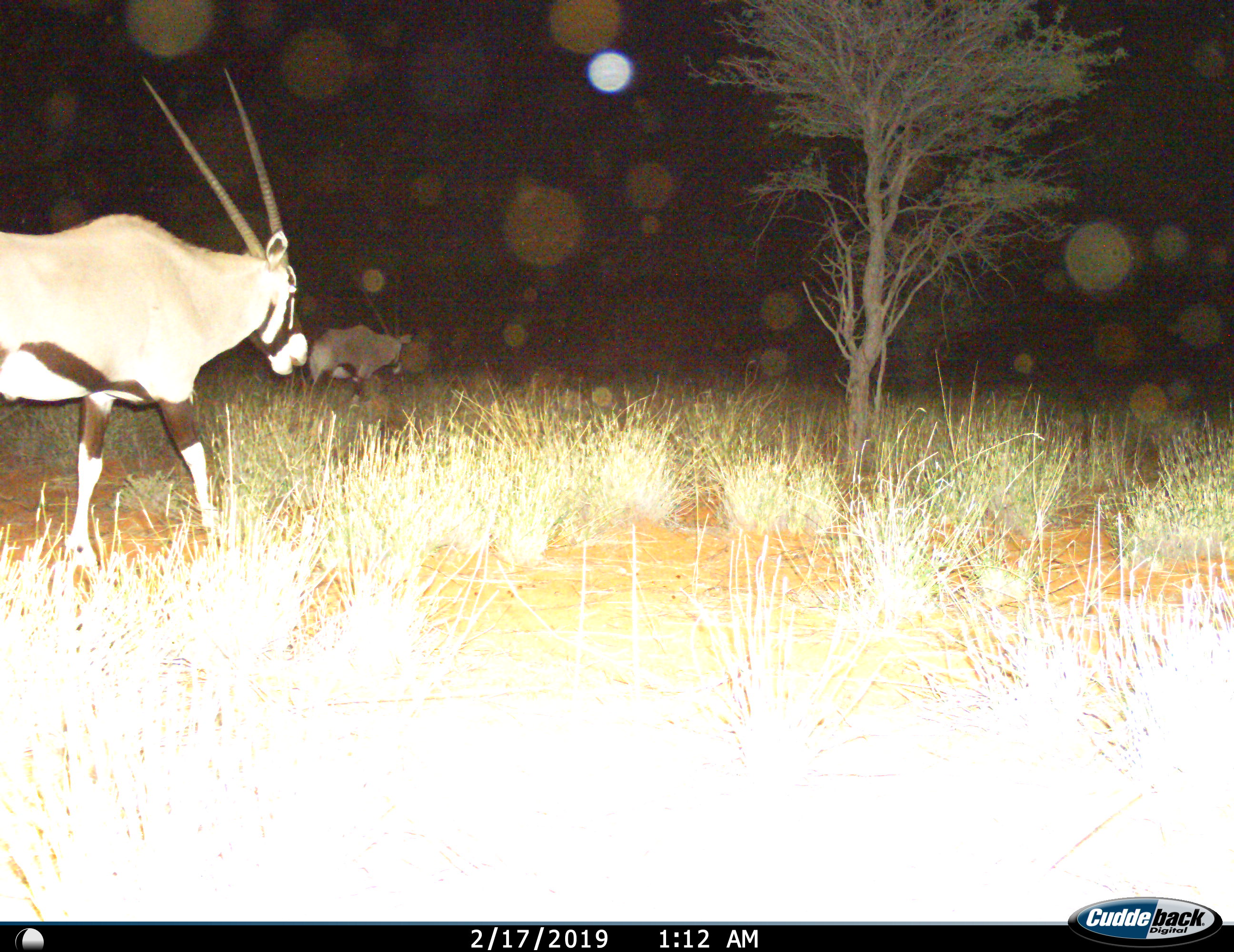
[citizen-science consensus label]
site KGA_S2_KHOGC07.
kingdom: Animalia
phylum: Chordata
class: Mammalia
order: Artiodactyla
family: Bovidae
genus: Oryx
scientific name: Oryx gazella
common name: gemsbok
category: oryx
Oryx (gemsbok) (Oryx gazella), count 2. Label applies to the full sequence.